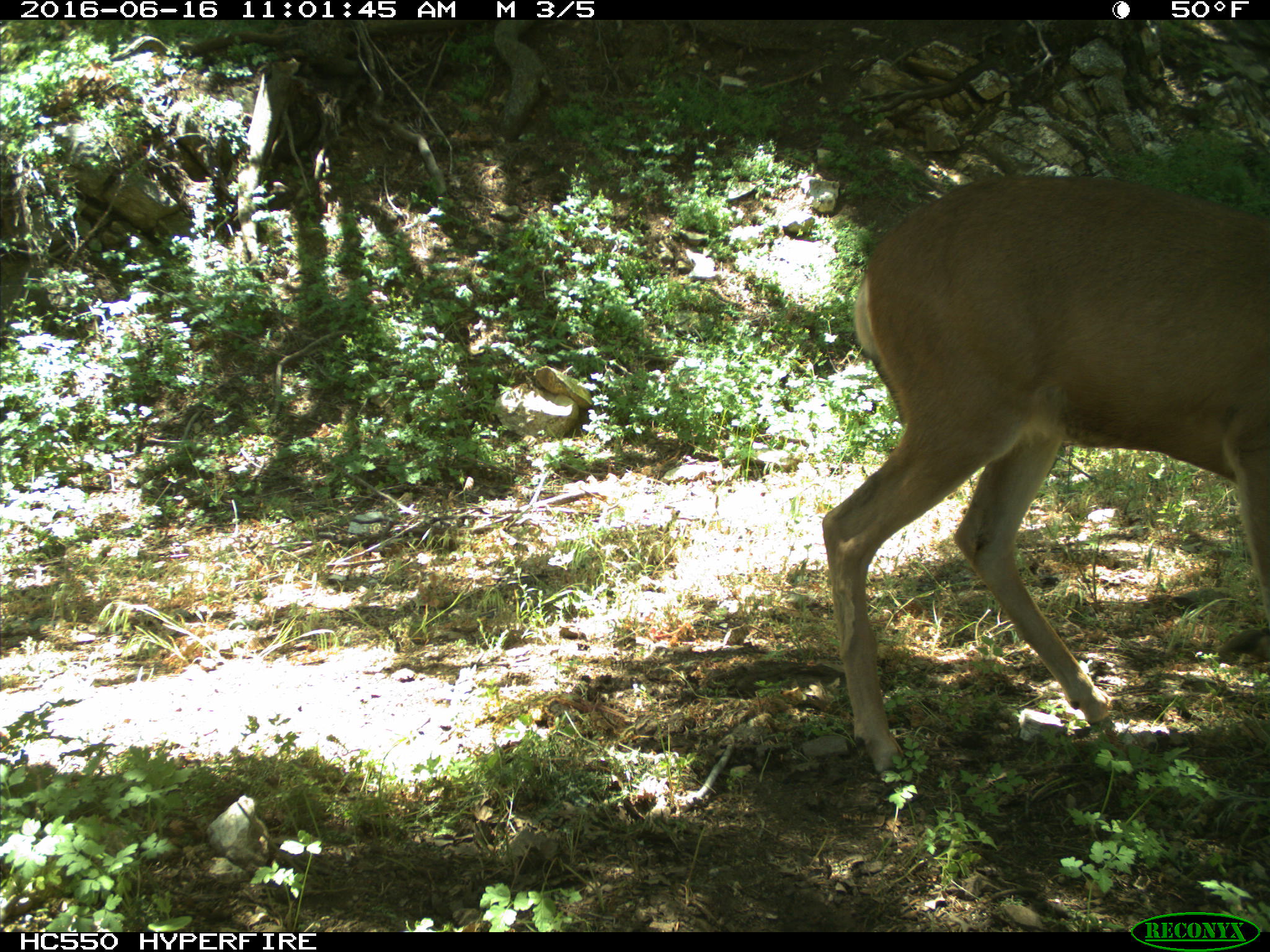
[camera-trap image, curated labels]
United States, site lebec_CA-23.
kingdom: Animalia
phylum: Chordata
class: Mammalia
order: Artiodactyla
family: Cervidae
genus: Odocoileus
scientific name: Odocoileus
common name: deer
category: unidentified deer